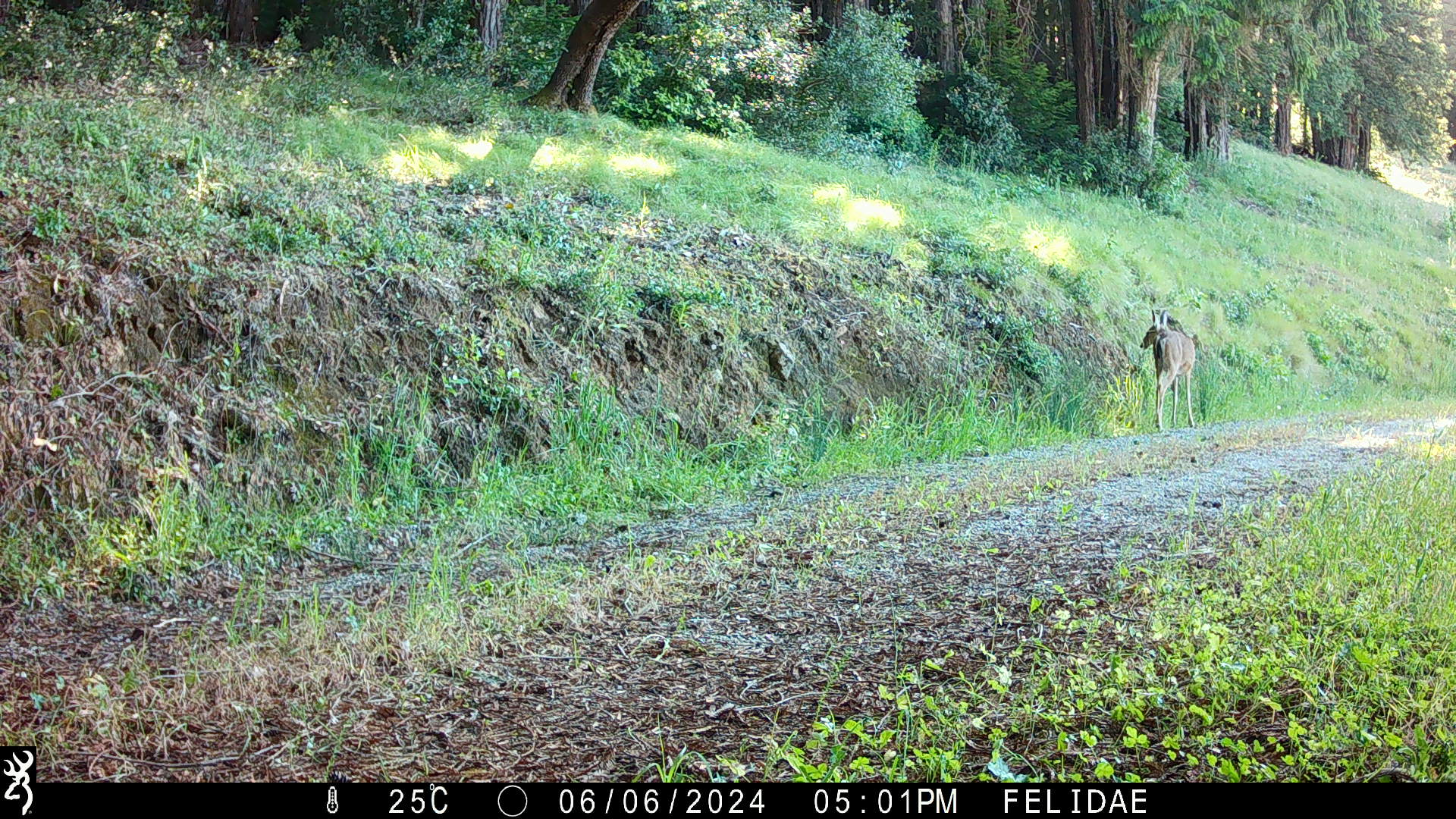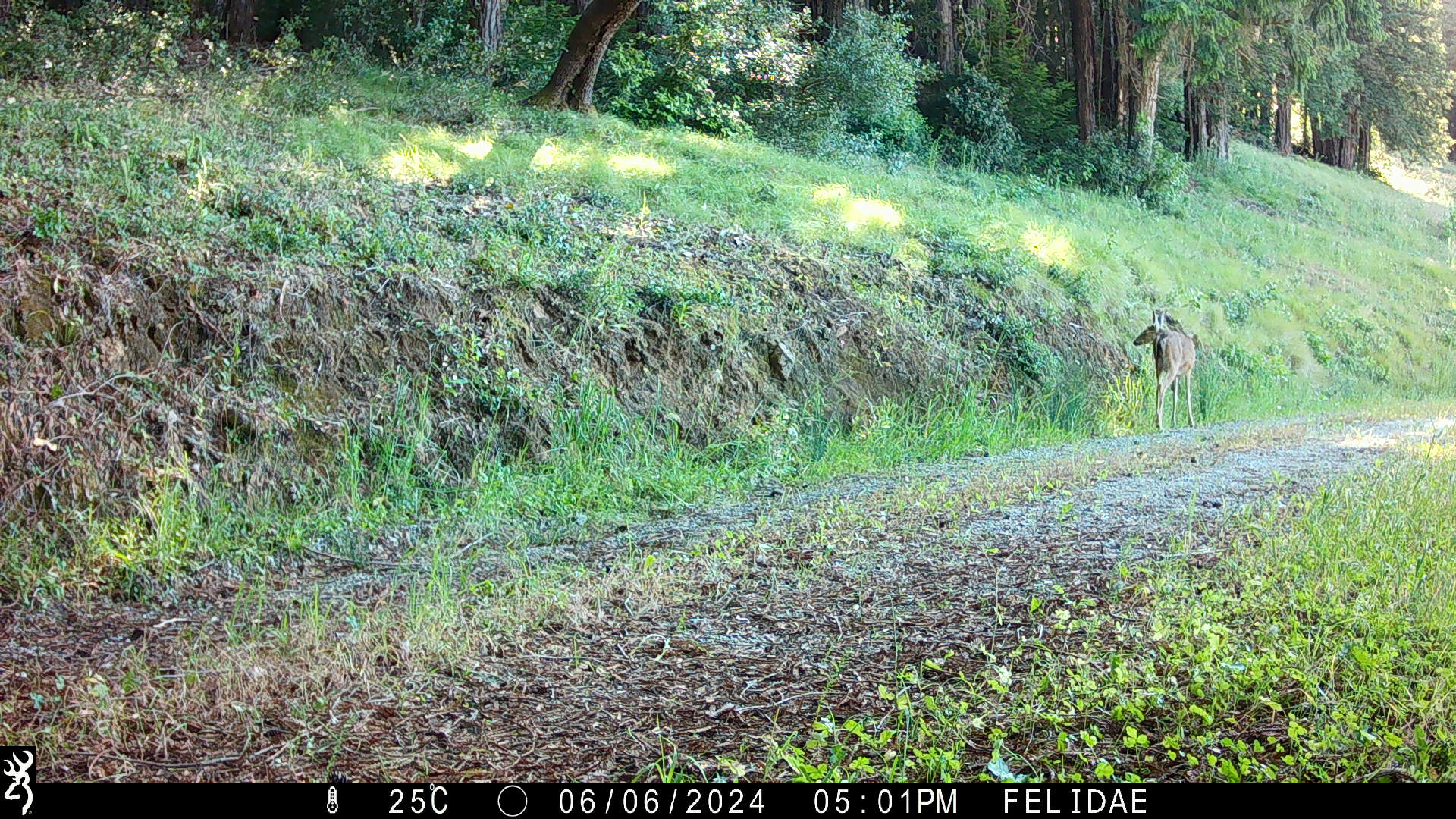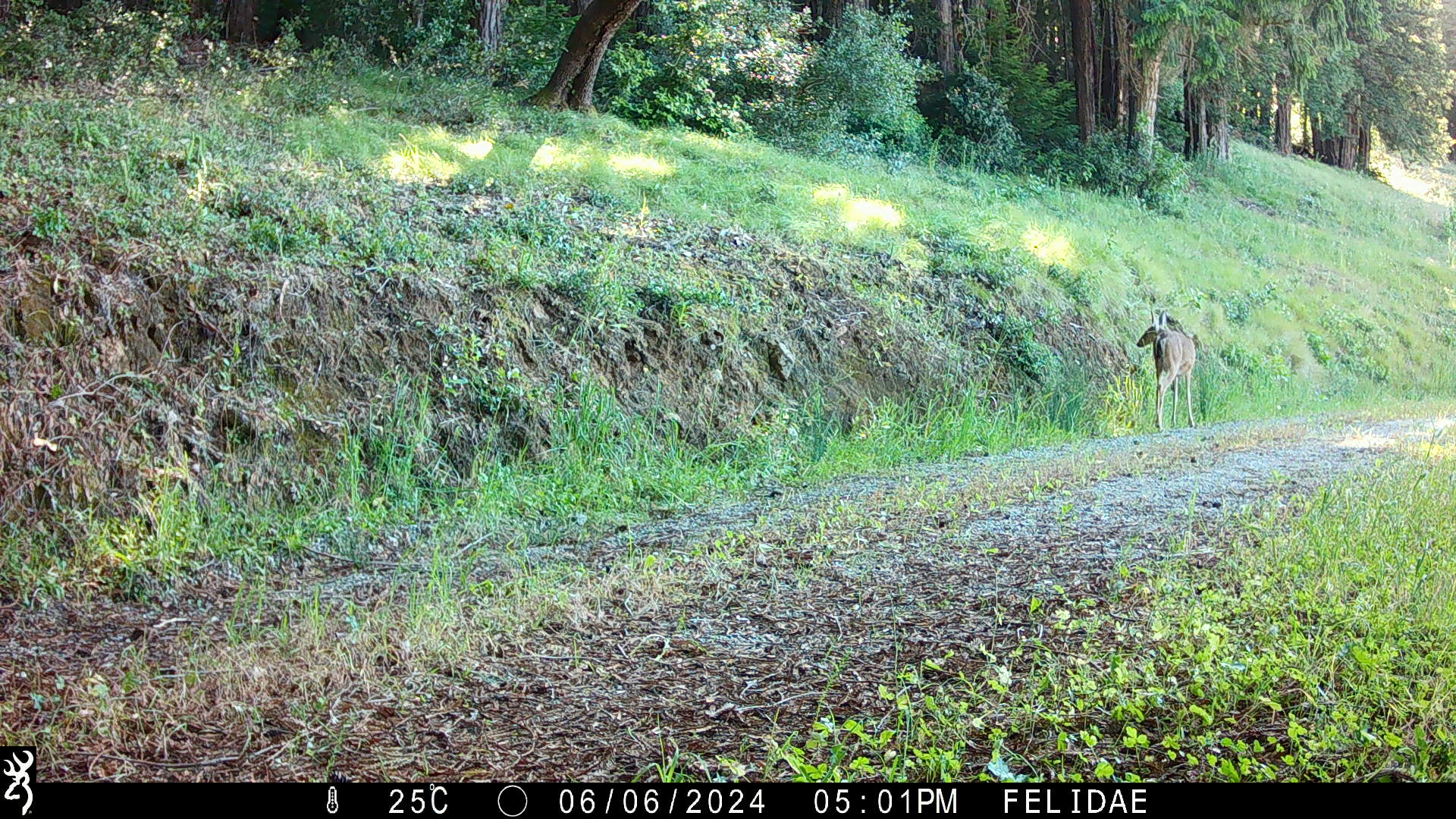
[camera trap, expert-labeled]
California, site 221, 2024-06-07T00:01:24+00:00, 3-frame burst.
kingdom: Animalia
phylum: Chordata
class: Mammalia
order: Artiodactyla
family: Cervidae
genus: Odocoileus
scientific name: Odocoileus hemionus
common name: mule deer